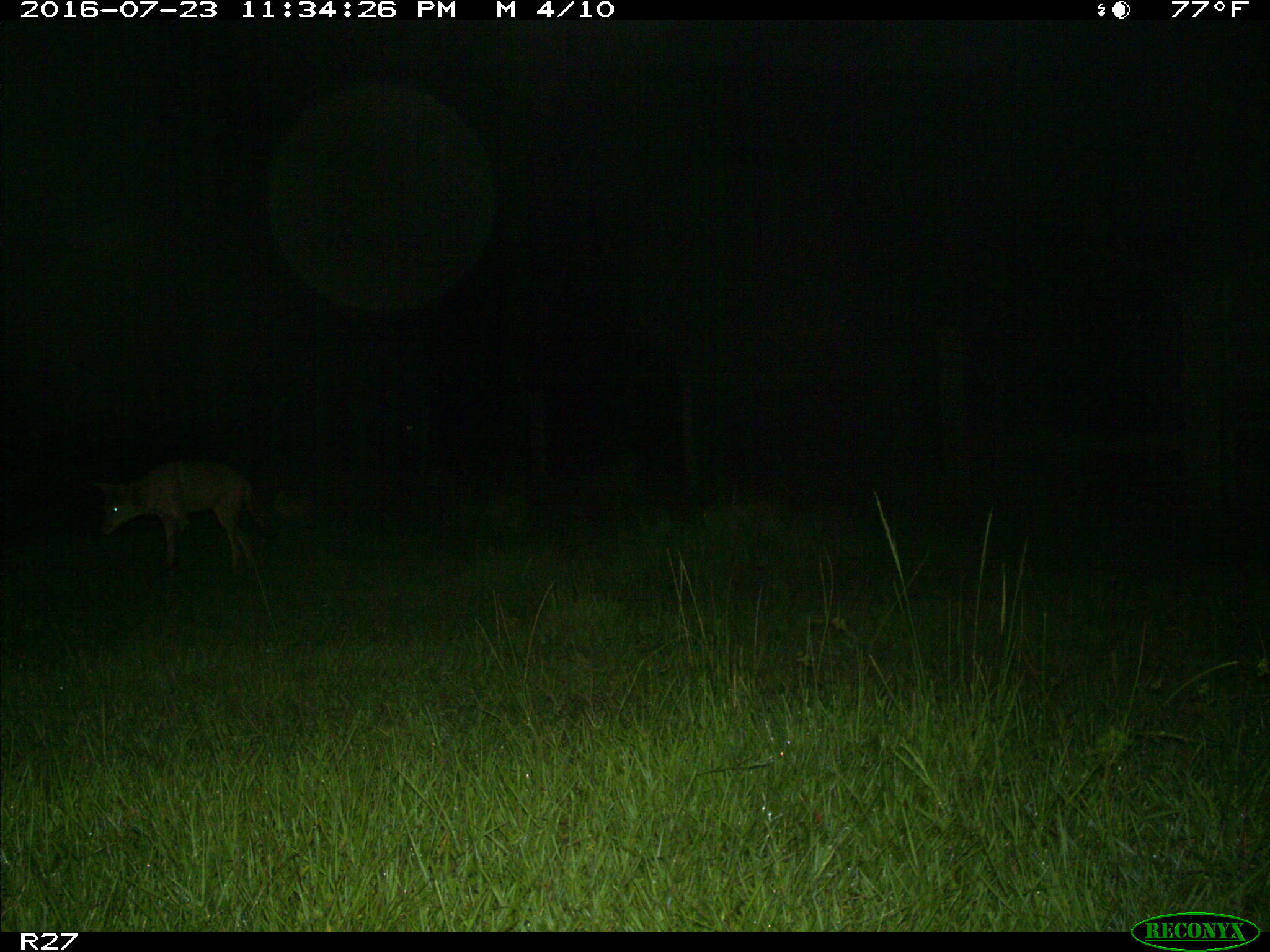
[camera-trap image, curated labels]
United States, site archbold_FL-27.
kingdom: Animalia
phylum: Chordata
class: Mammalia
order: Carnivora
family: Canidae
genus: Canis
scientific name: Canis latrans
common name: coyote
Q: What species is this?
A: Canis latrans (coyote).